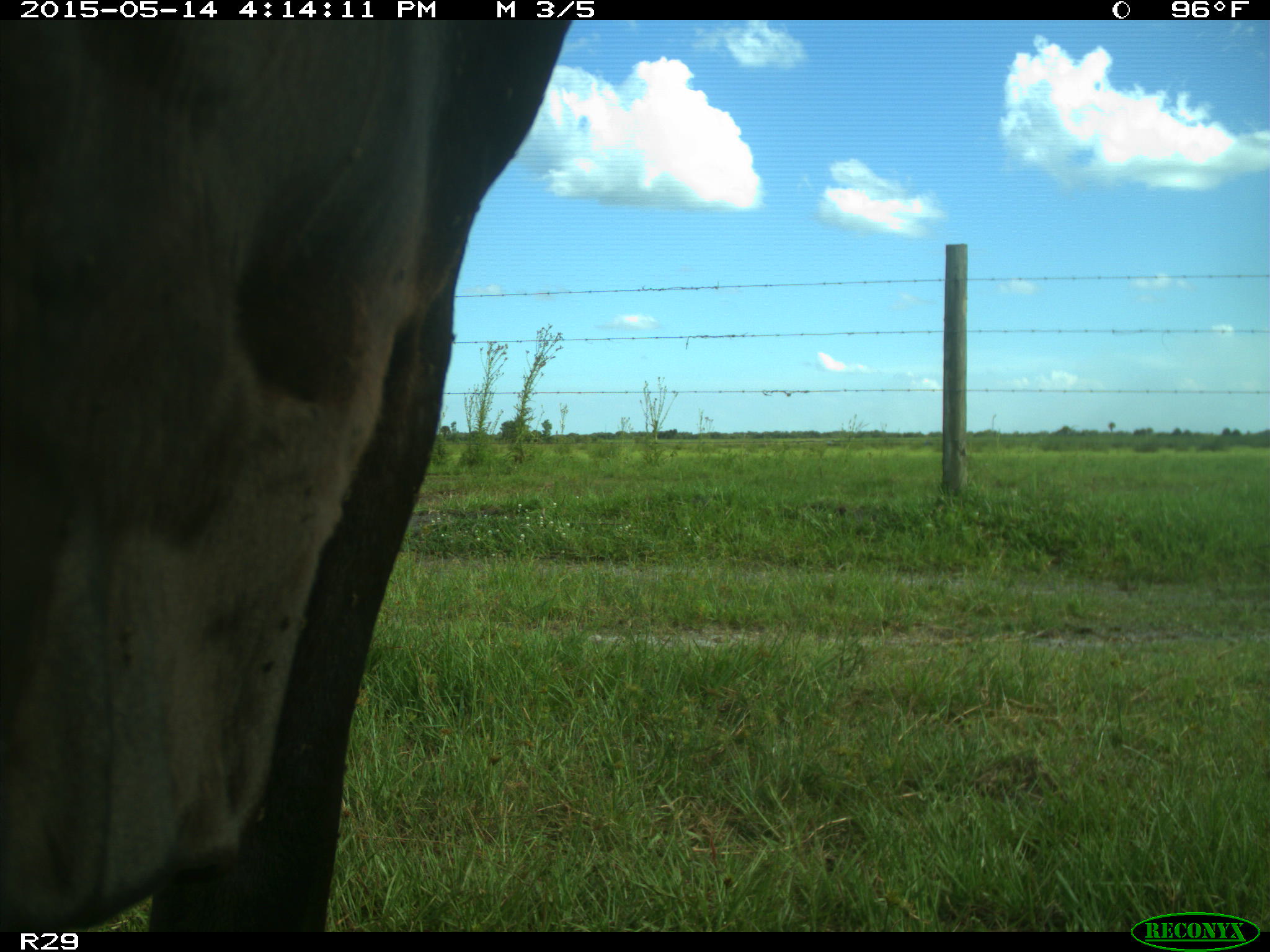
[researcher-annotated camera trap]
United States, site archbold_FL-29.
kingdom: Animalia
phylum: Chordata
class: Mammalia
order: Artiodactyla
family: Bovidae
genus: Bos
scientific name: Bos taurus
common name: domestic cow